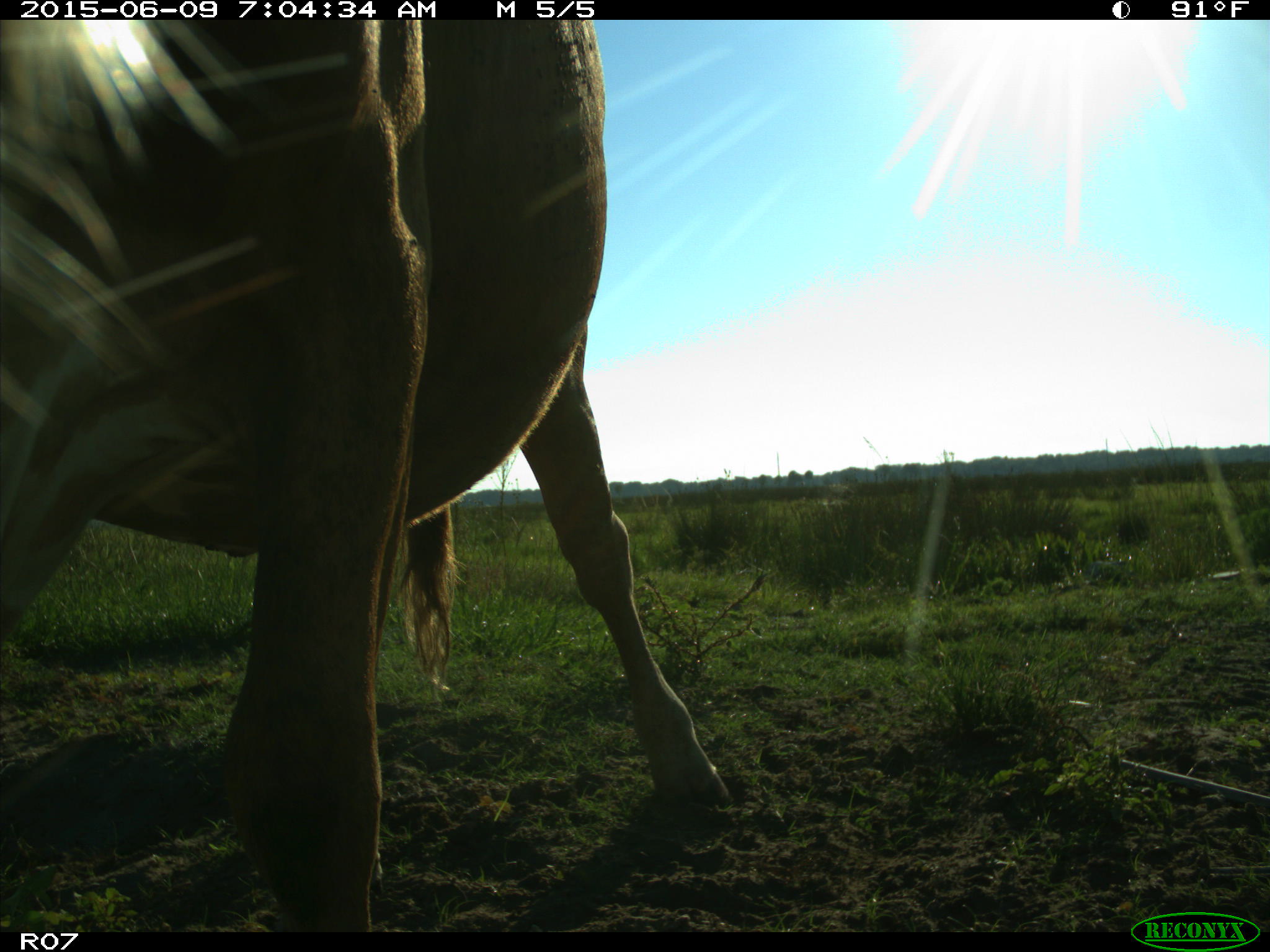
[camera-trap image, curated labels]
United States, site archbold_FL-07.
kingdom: Animalia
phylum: Chordata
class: Mammalia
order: Artiodactyla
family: Bovidae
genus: Bos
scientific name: Bos taurus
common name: domestic cow